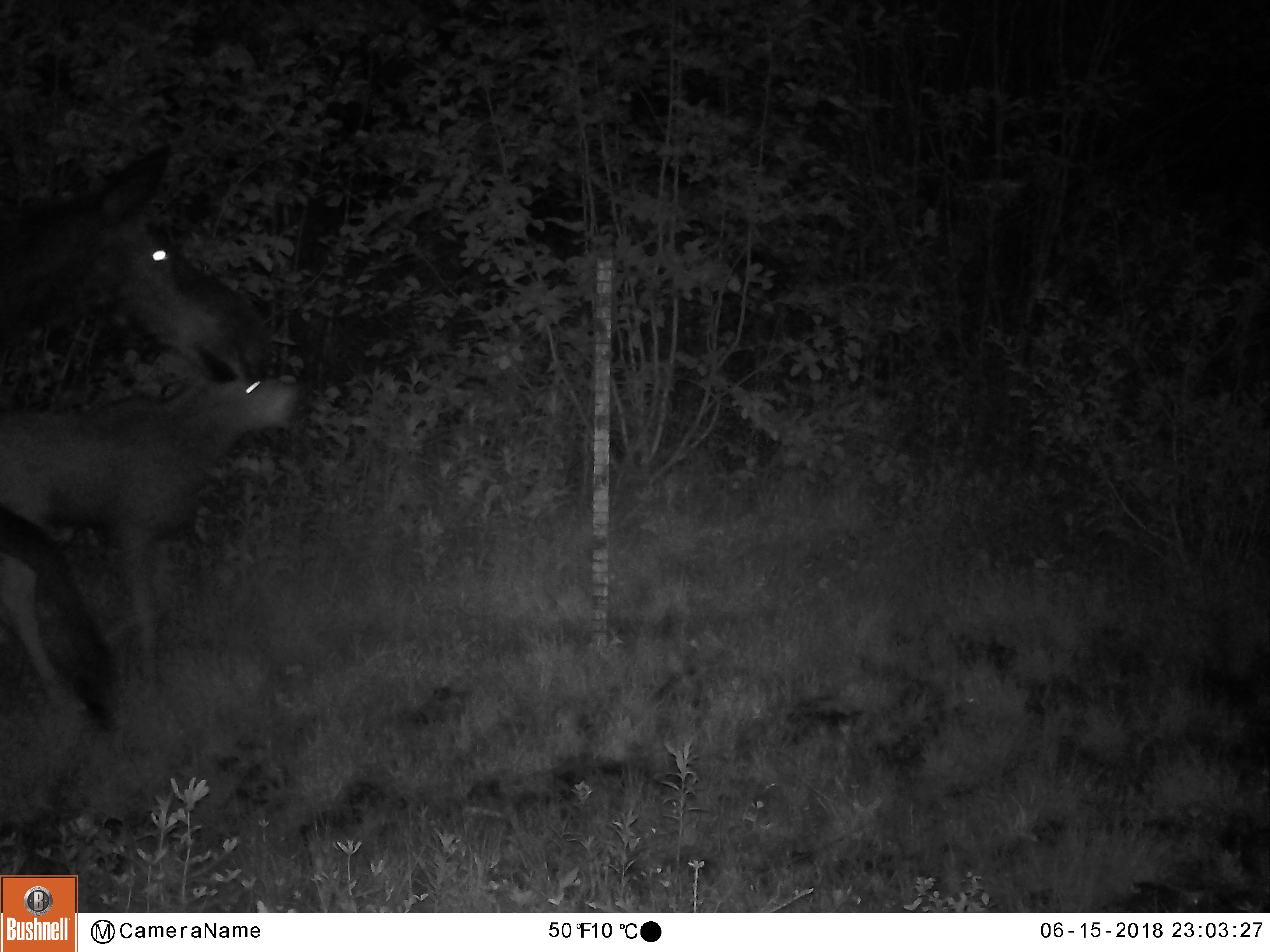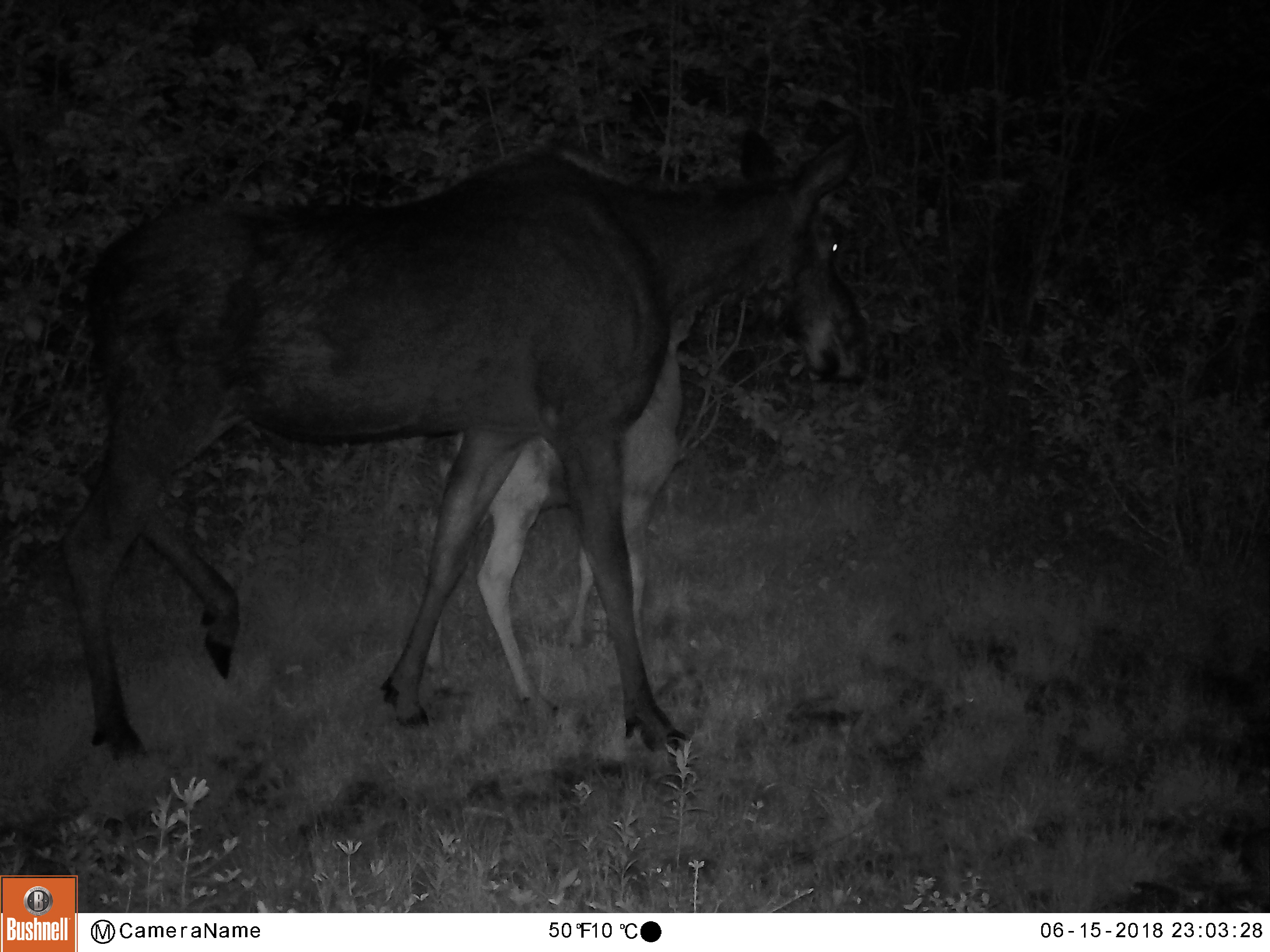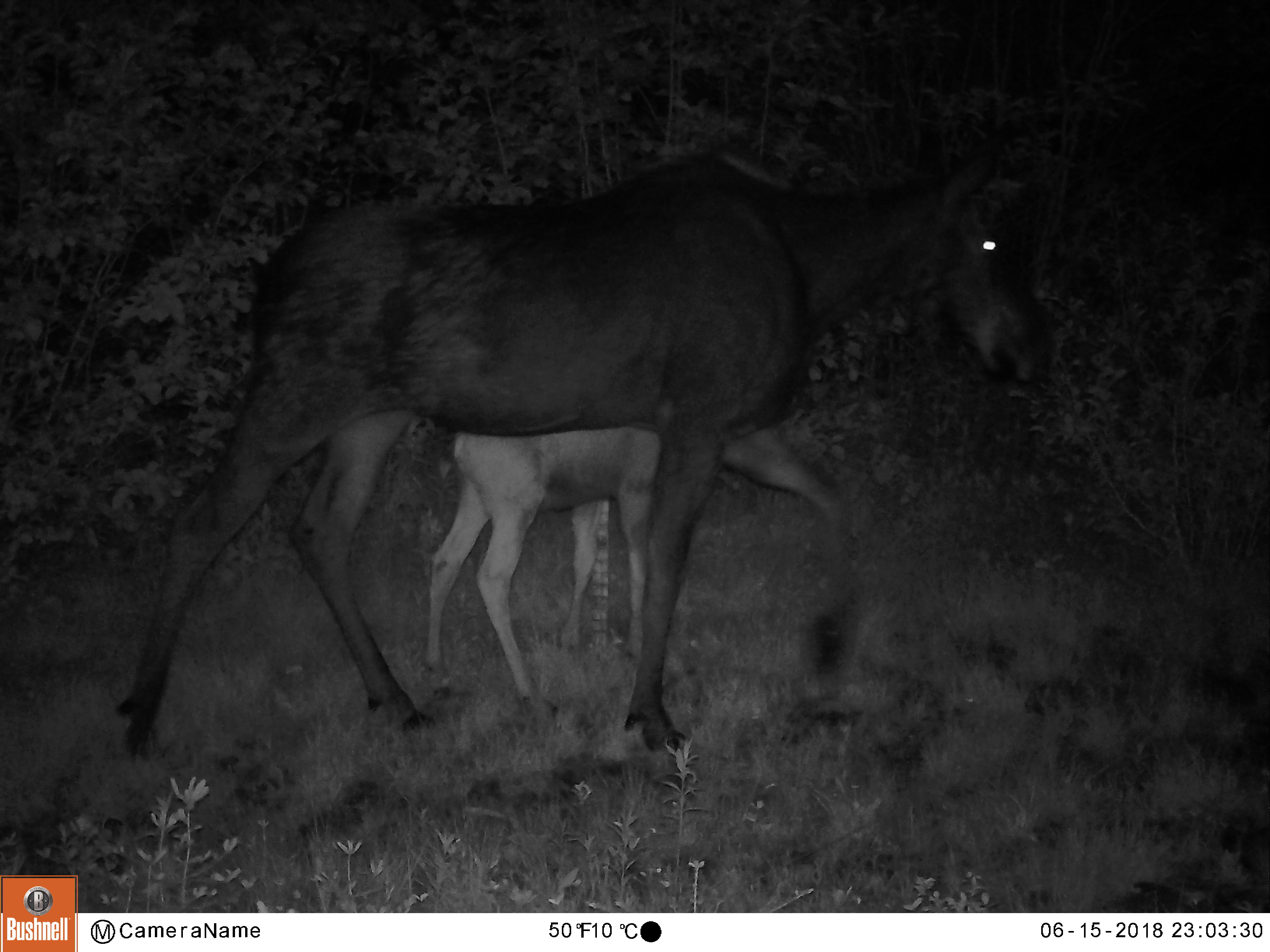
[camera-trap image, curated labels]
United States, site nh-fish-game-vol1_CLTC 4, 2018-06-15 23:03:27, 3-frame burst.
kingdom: Animalia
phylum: Chordata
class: Mammalia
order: Artiodactyla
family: Cervidae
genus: Alces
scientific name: Alces alces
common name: moose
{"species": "moose (Alces alces)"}